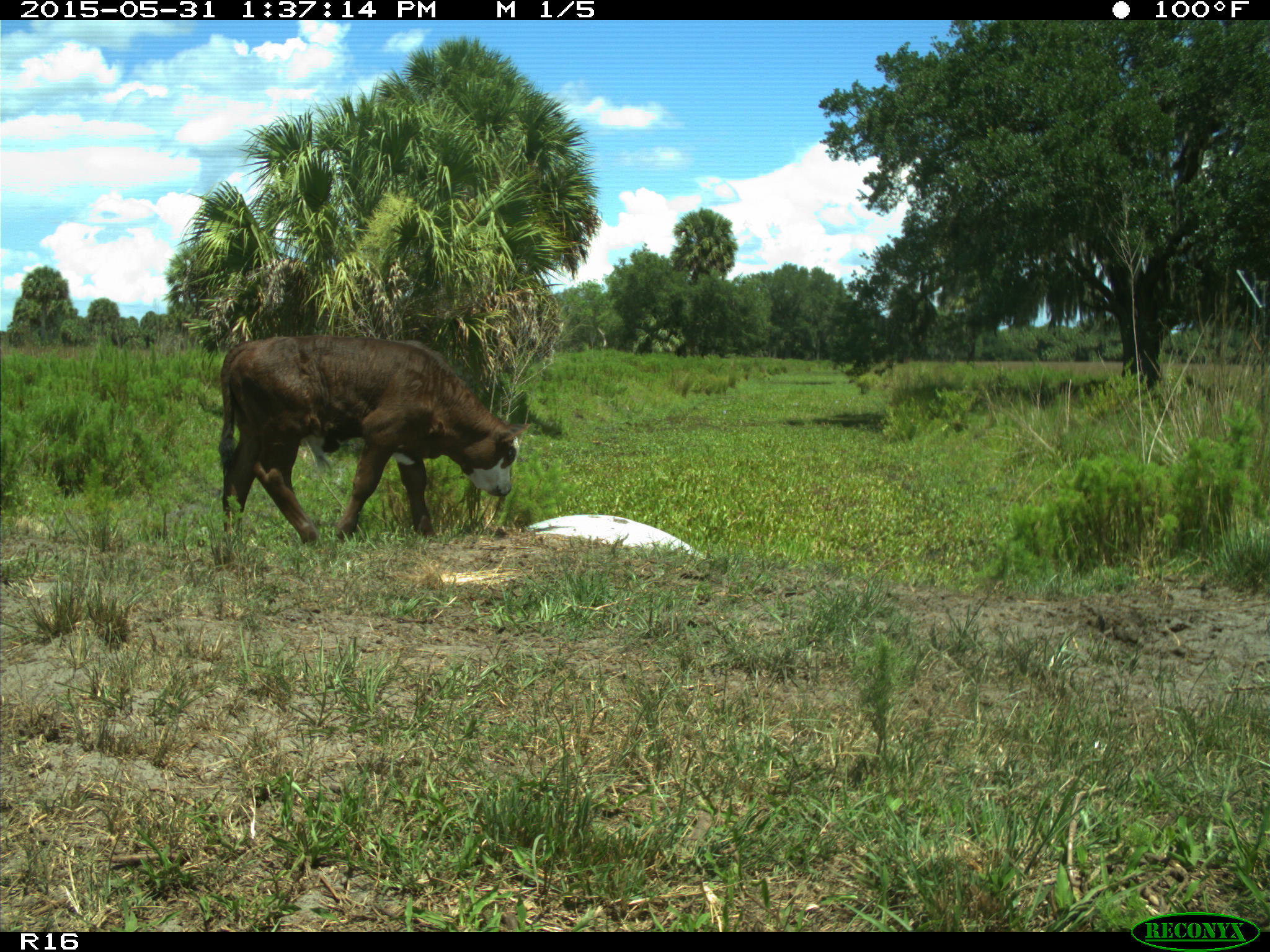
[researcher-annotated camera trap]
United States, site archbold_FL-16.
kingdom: Animalia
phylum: Chordata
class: Mammalia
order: Artiodactyla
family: Bovidae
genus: Bos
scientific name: Bos taurus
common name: domestic cow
Bos taurus (domestic cow).